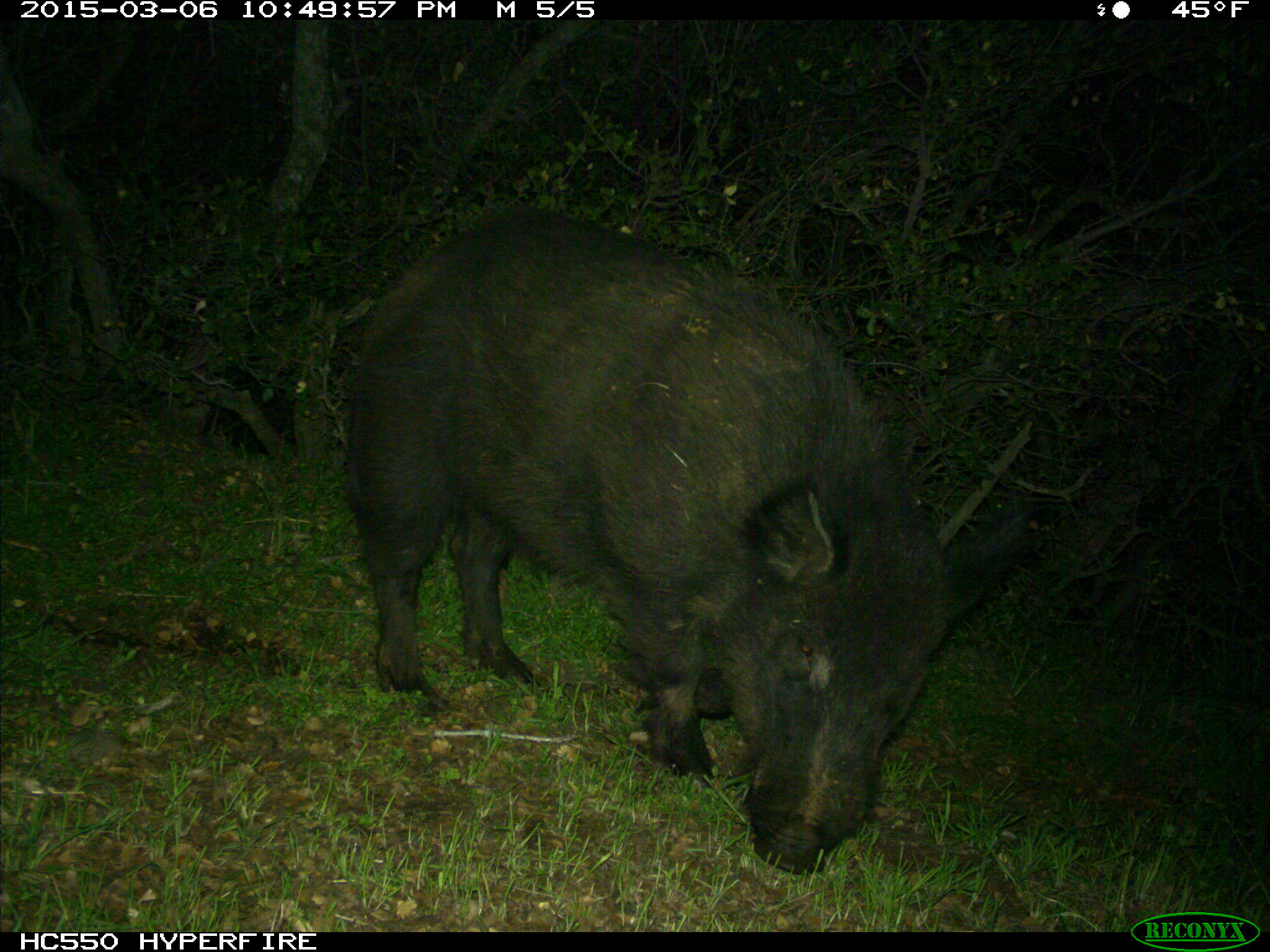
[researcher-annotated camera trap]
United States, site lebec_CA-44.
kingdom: Animalia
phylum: Chordata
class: Mammalia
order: Artiodactyla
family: Suidae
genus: Sus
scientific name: Sus scrofa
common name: wild boar